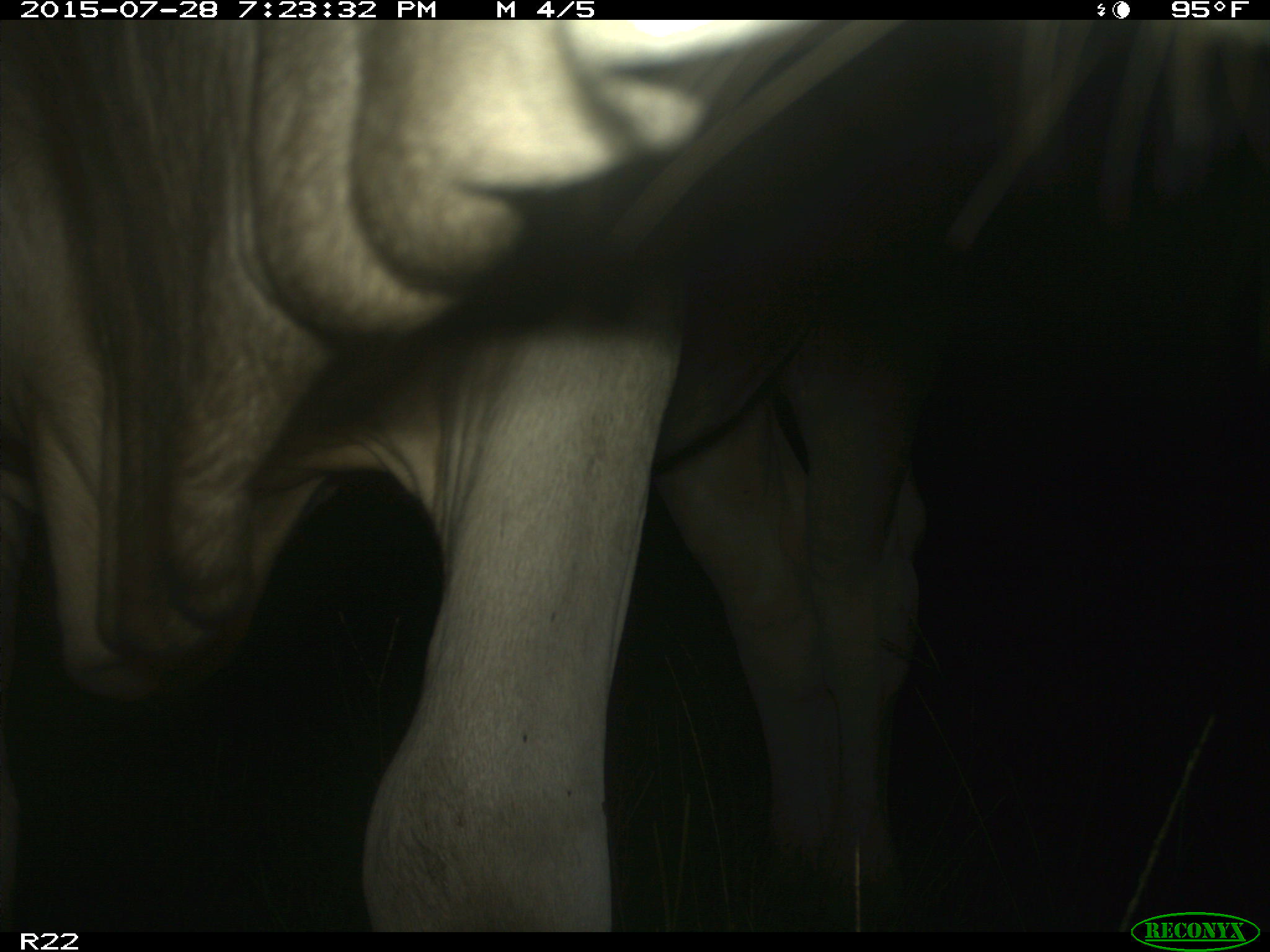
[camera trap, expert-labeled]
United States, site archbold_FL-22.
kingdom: Animalia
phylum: Chordata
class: Mammalia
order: Artiodactyla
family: Bovidae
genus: Bos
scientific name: Bos taurus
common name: domestic cow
Bos taurus (domestic cow).